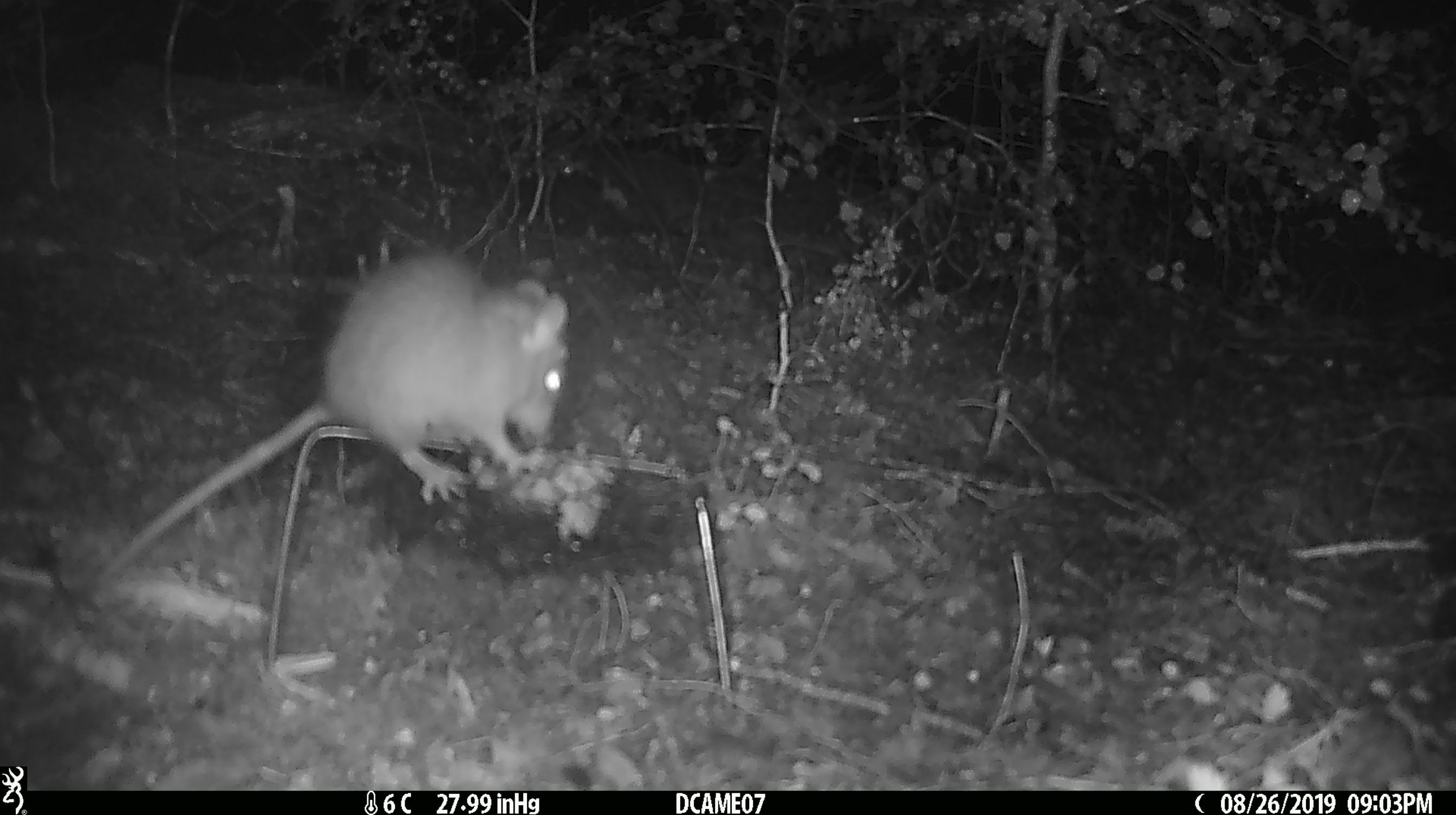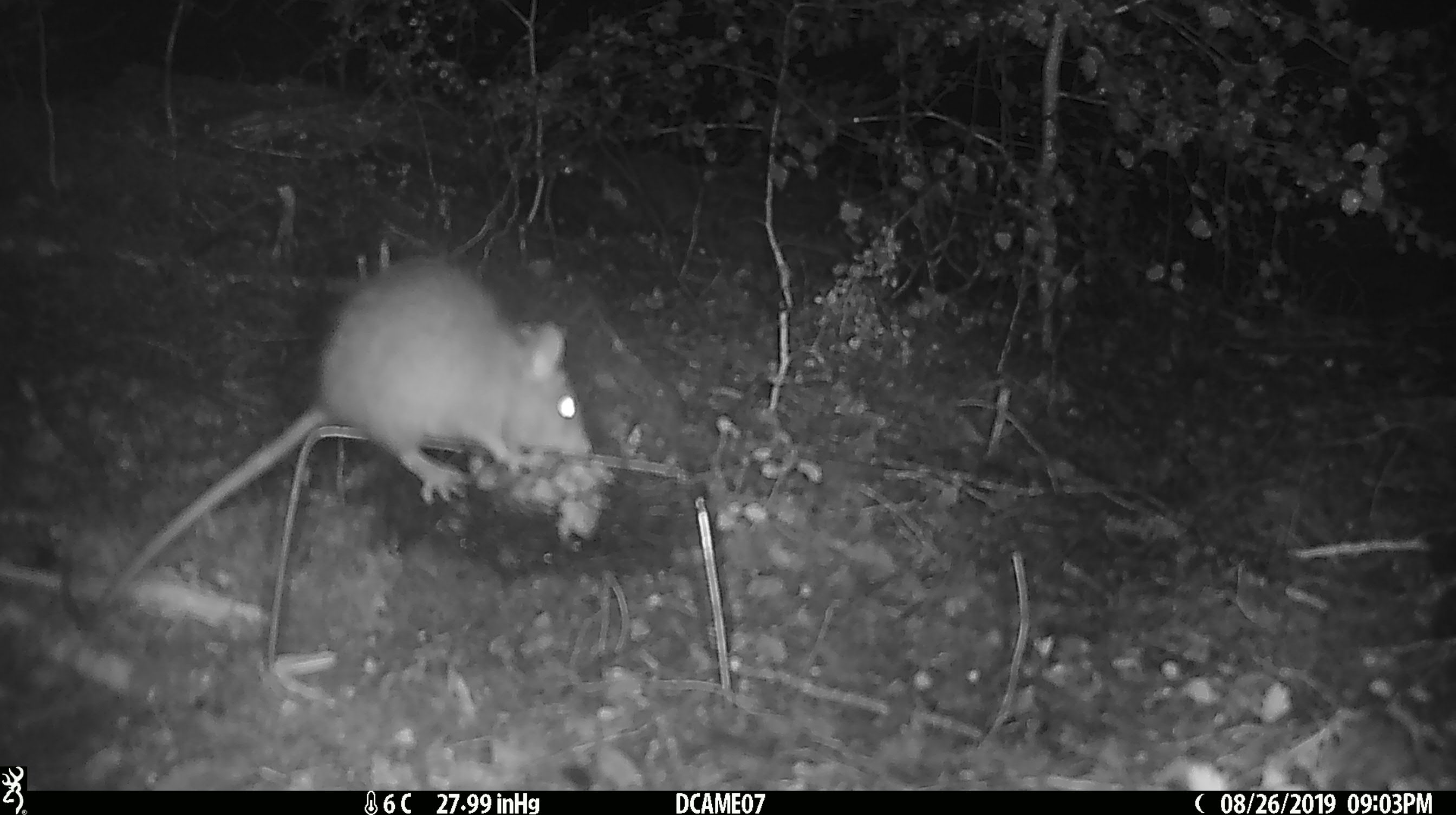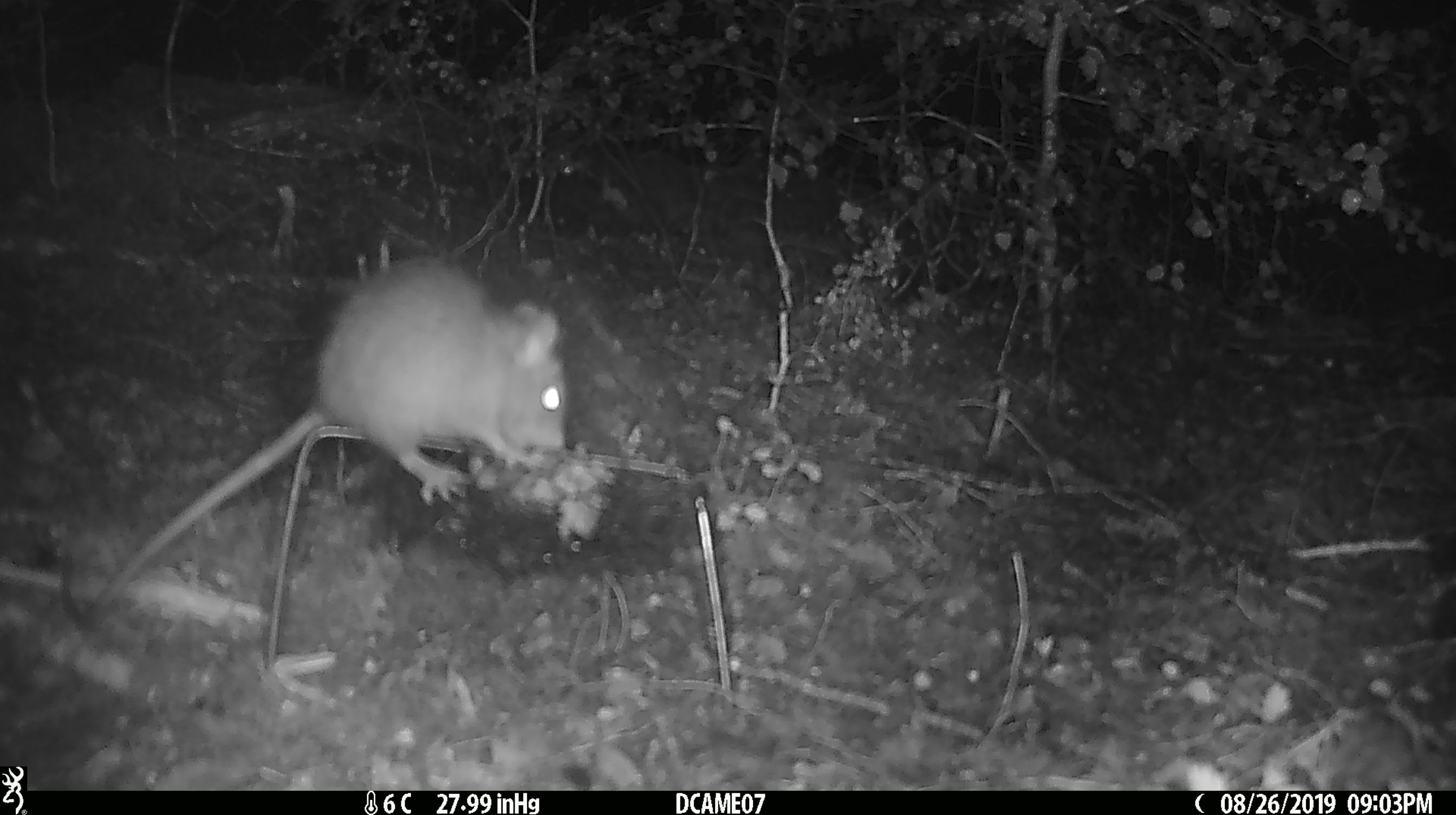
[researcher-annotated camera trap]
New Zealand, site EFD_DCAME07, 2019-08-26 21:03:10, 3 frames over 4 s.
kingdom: Animalia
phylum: Chordata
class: Mammalia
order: Rodentia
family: Muridae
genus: Rattus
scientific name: Rattus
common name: rat